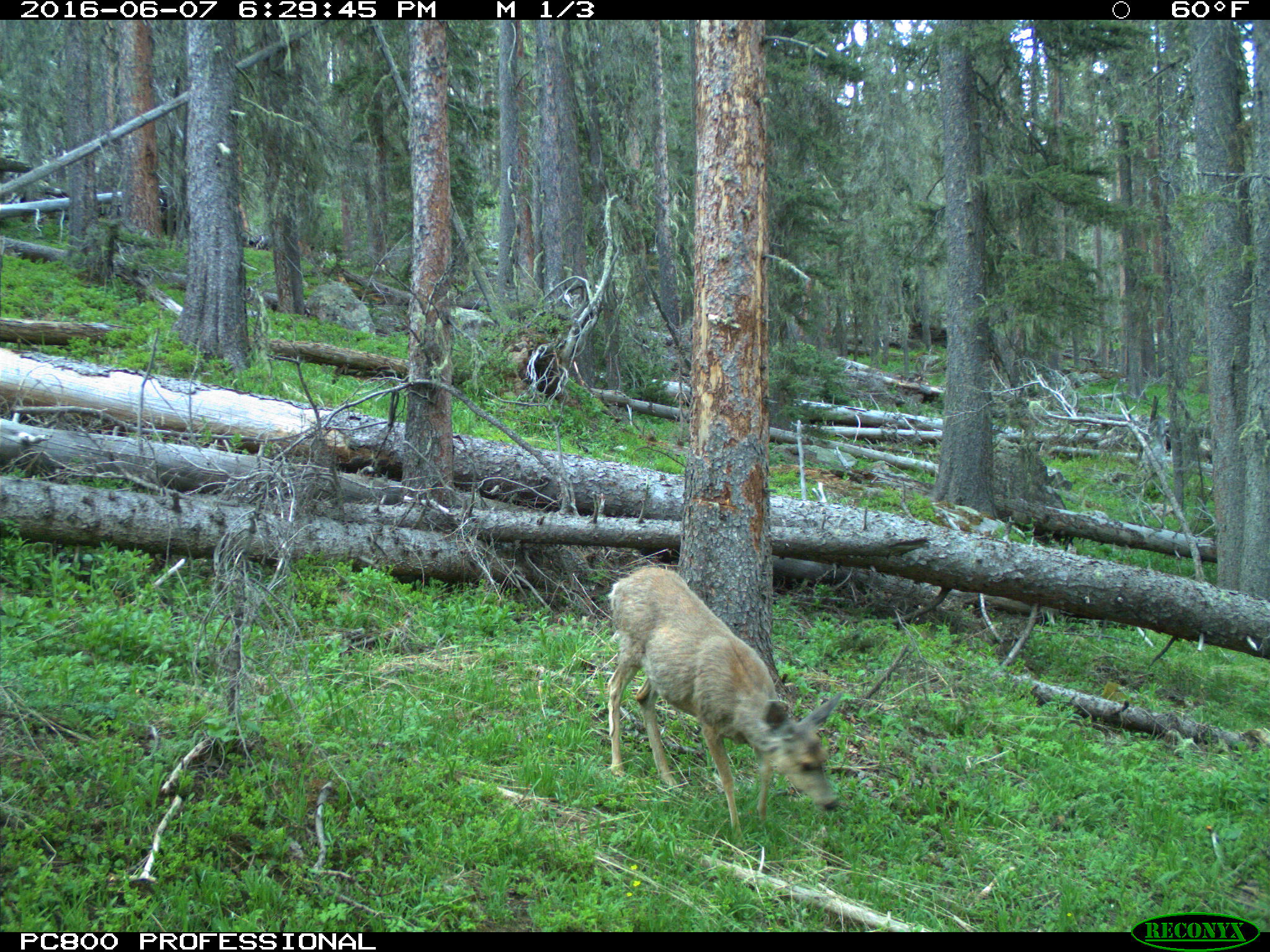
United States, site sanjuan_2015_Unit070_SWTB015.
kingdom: Animalia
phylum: Chordata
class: Mammalia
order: Artiodactyla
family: Cervidae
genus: Odocoileus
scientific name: Odocoileus hemionus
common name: mule deer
Odocoileus hemionus (mule deer).